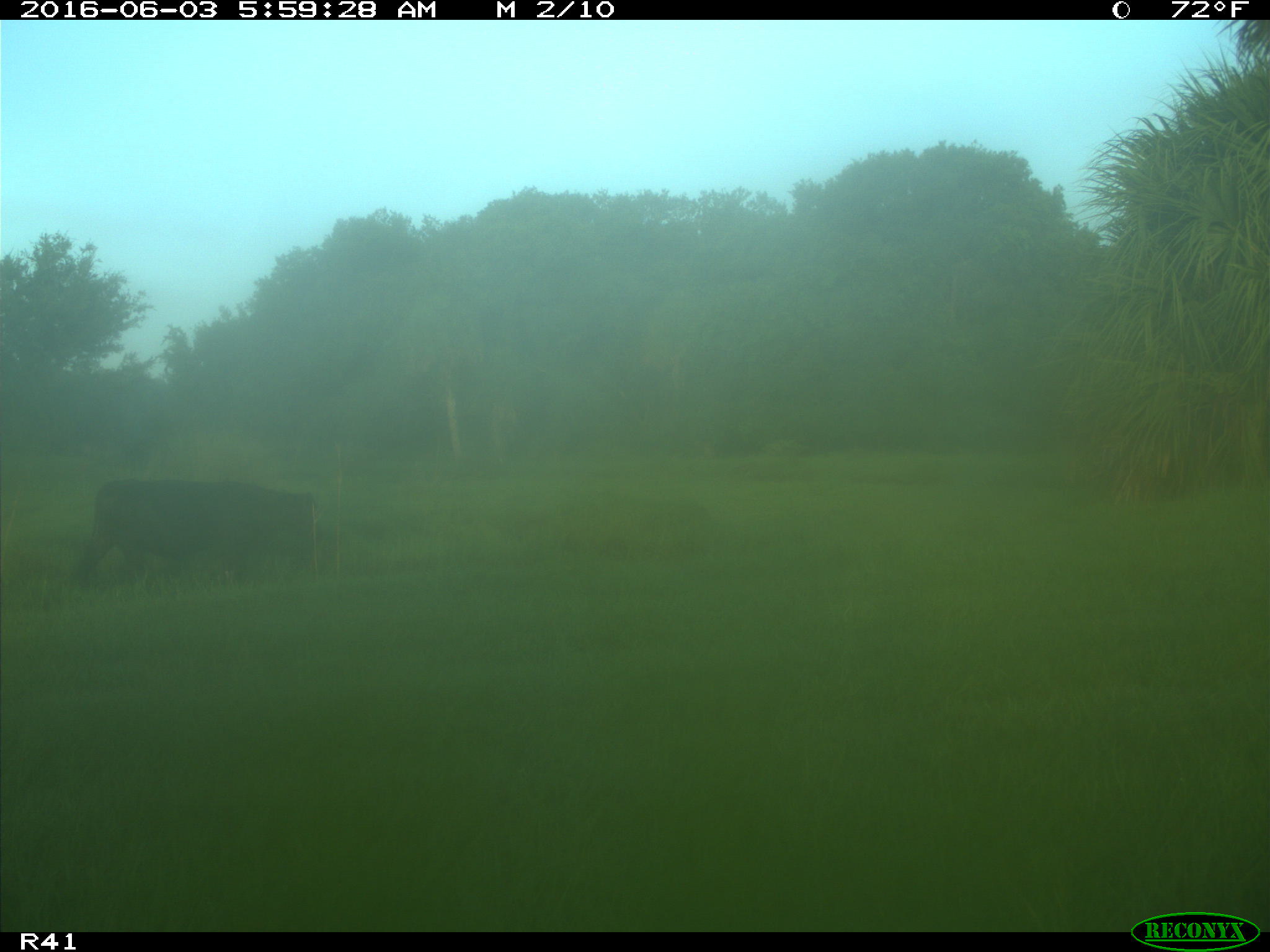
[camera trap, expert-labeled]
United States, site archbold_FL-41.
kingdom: Animalia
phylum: Chordata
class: Mammalia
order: Artiodactyla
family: Bovidae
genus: Bos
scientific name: Bos taurus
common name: domestic cow